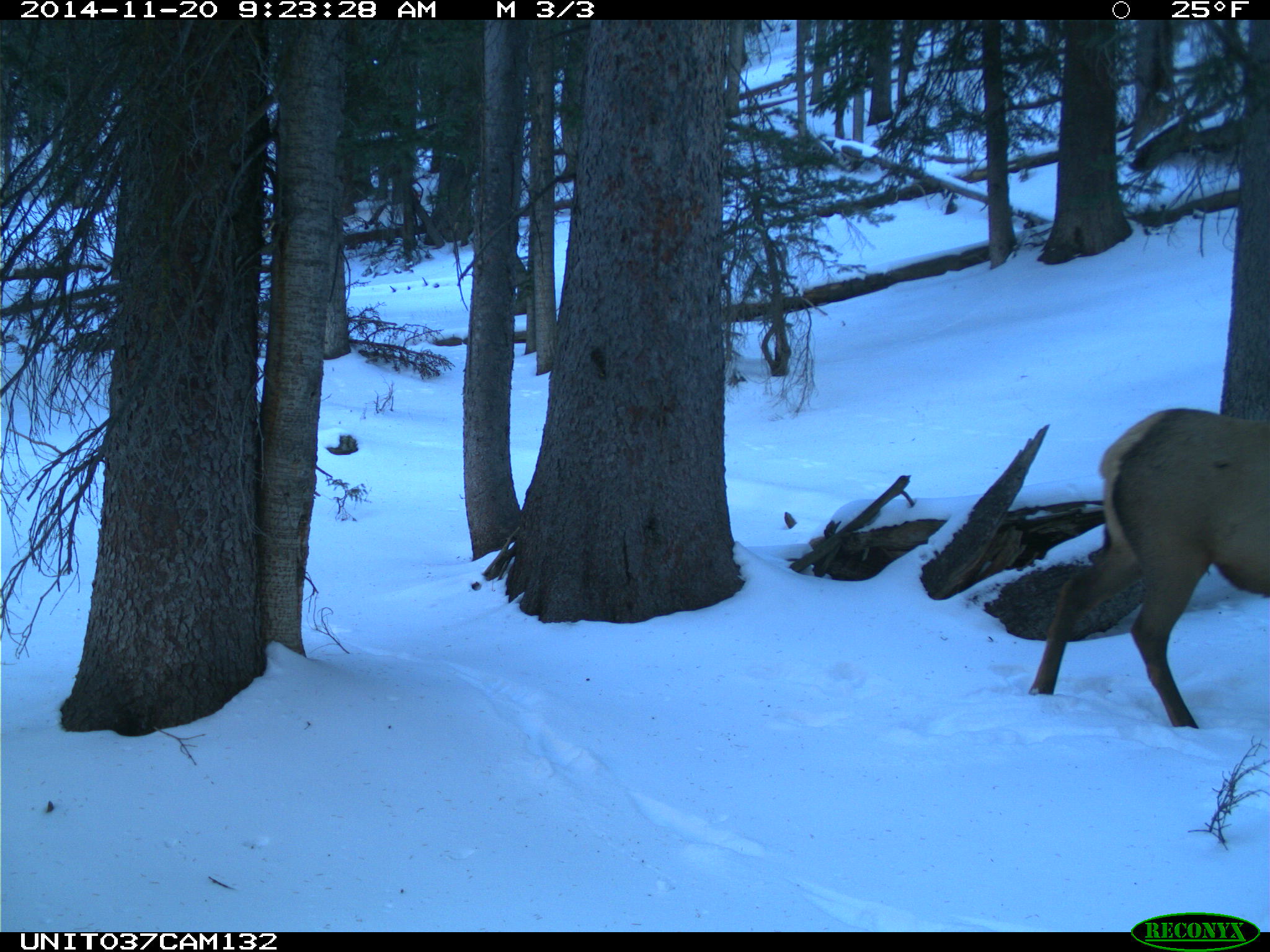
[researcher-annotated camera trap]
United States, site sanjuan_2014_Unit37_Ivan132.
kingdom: Animalia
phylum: Chordata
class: Mammalia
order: Artiodactyla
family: Cervidae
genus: Cervus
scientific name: Cervus elaphus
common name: red deer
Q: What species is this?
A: Cervus elaphus (red deer).